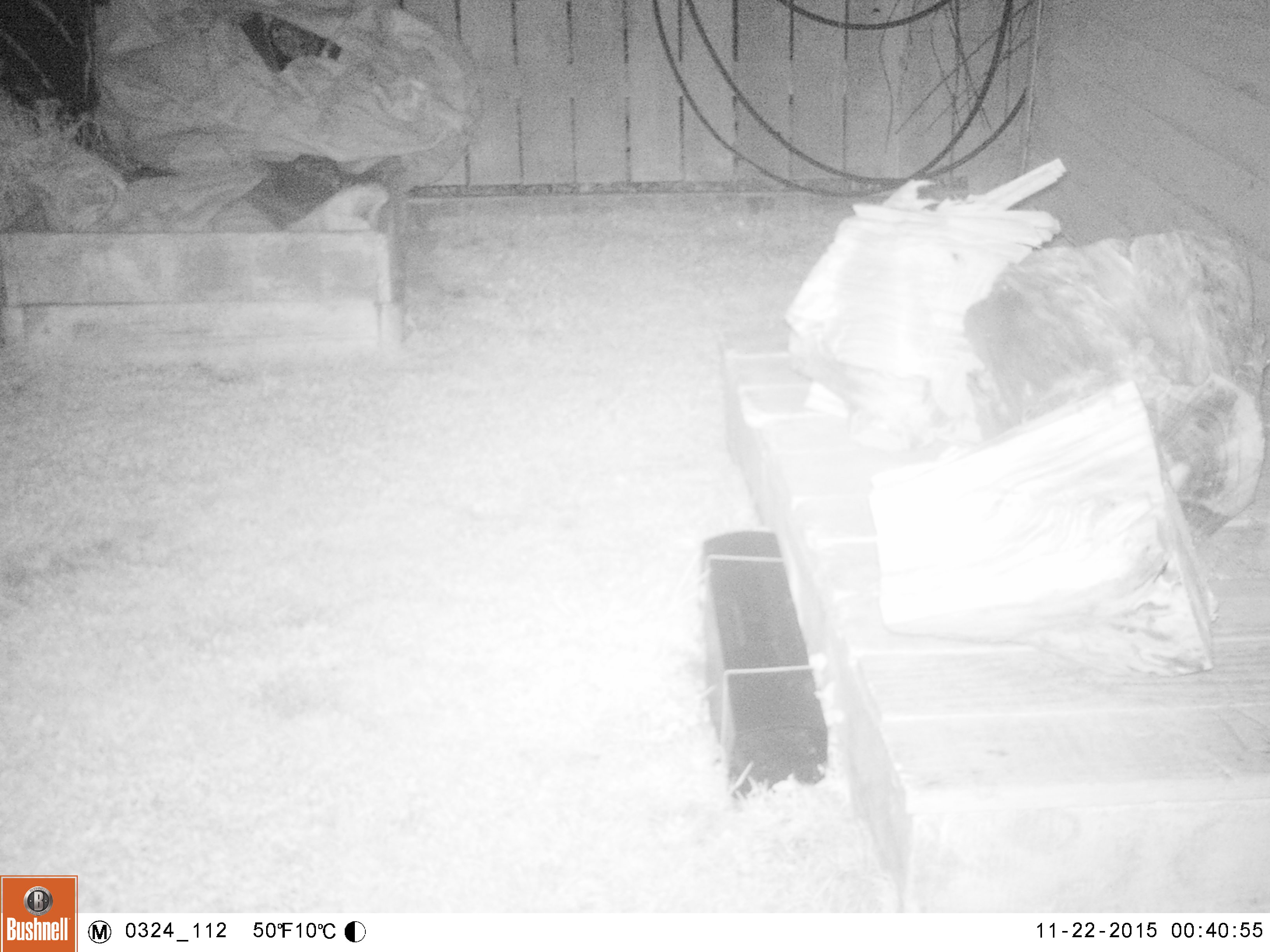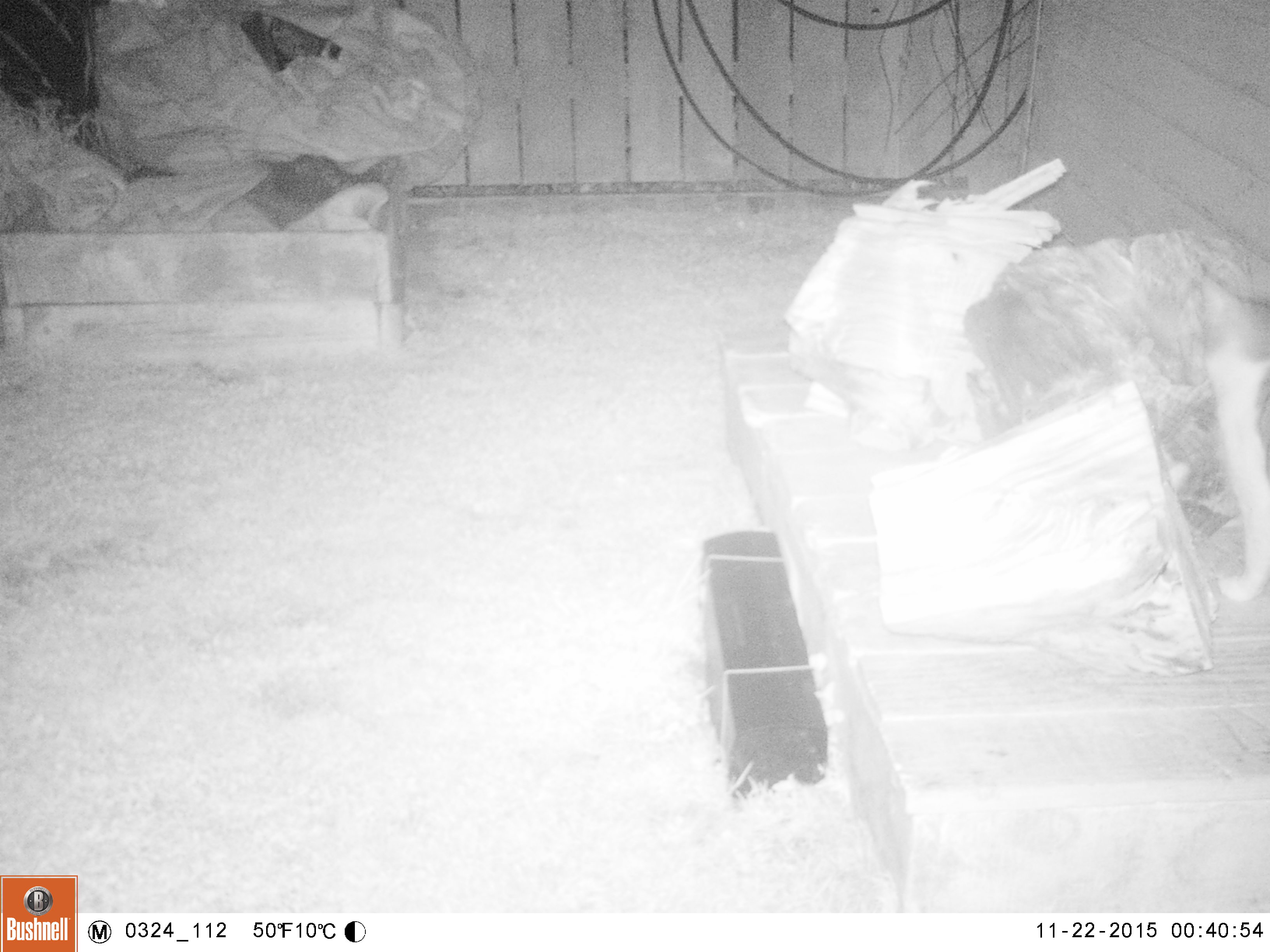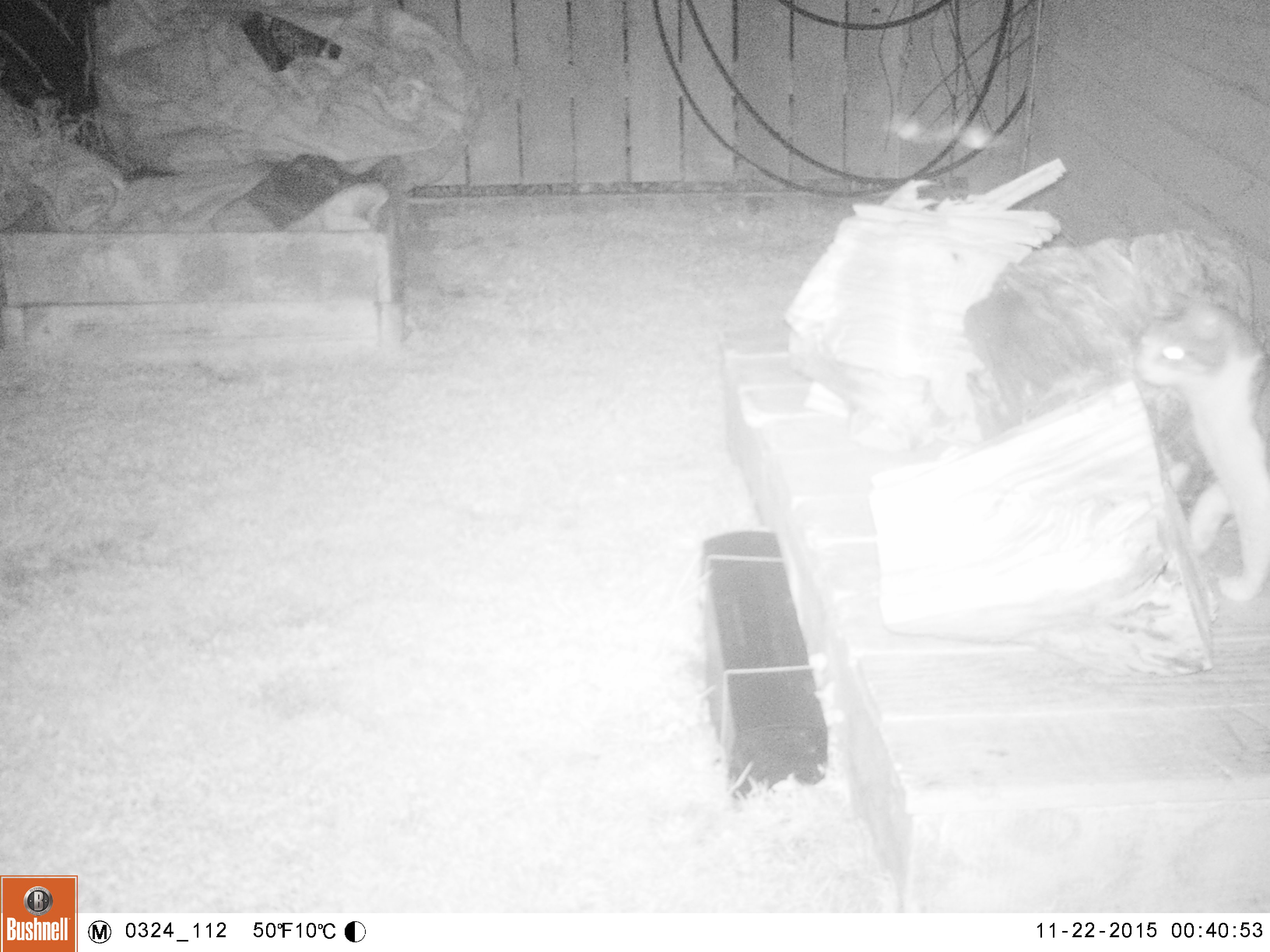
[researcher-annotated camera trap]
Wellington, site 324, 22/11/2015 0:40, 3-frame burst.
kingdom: Animalia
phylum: Chordata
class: Mammalia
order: Carnivora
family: Felidae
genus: Felis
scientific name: Felis catus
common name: cat